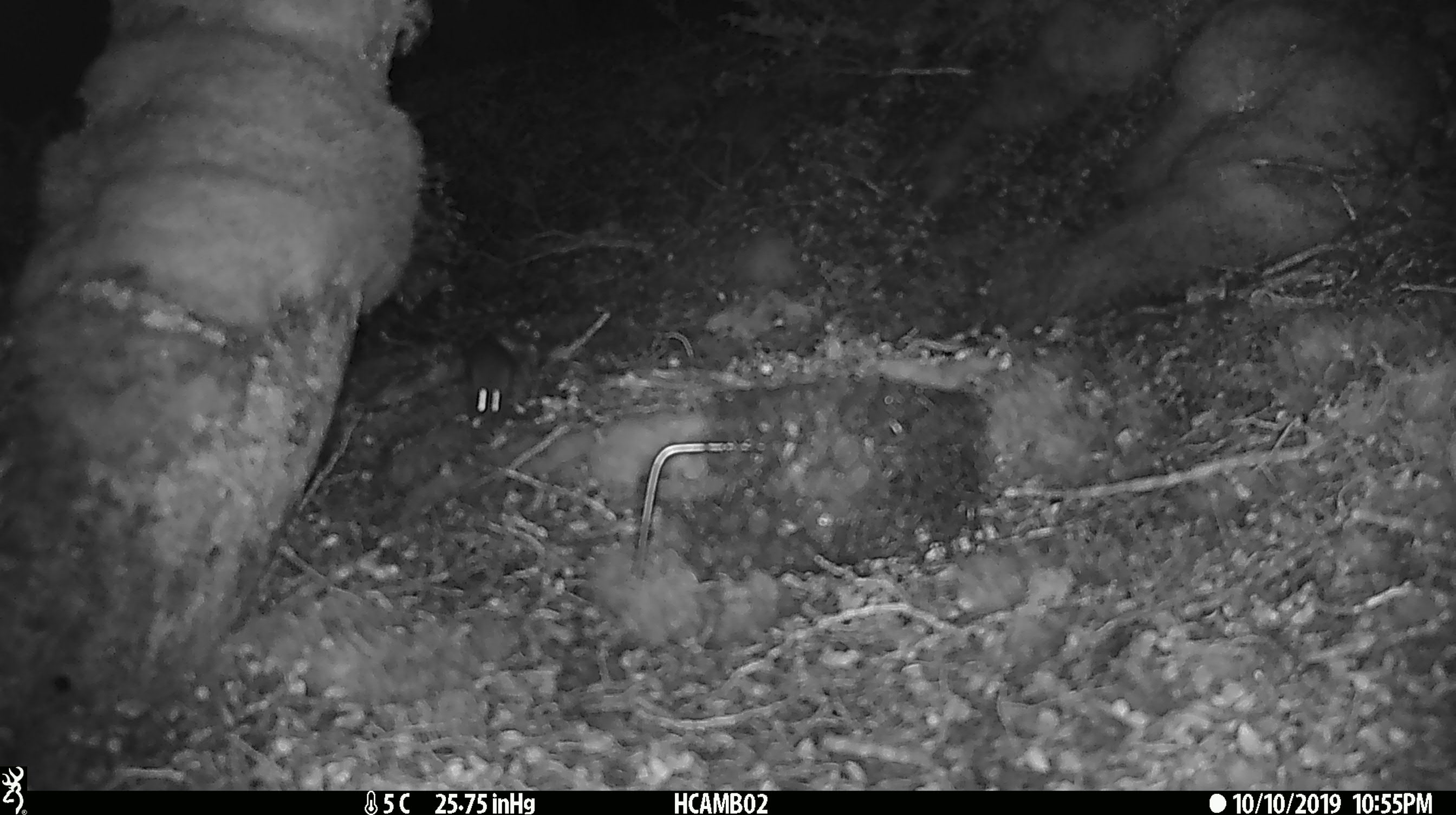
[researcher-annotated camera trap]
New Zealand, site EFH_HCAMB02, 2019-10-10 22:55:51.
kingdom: Animalia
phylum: Chordata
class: Mammalia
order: Rodentia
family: Muridae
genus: Mus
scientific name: Mus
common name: mouse